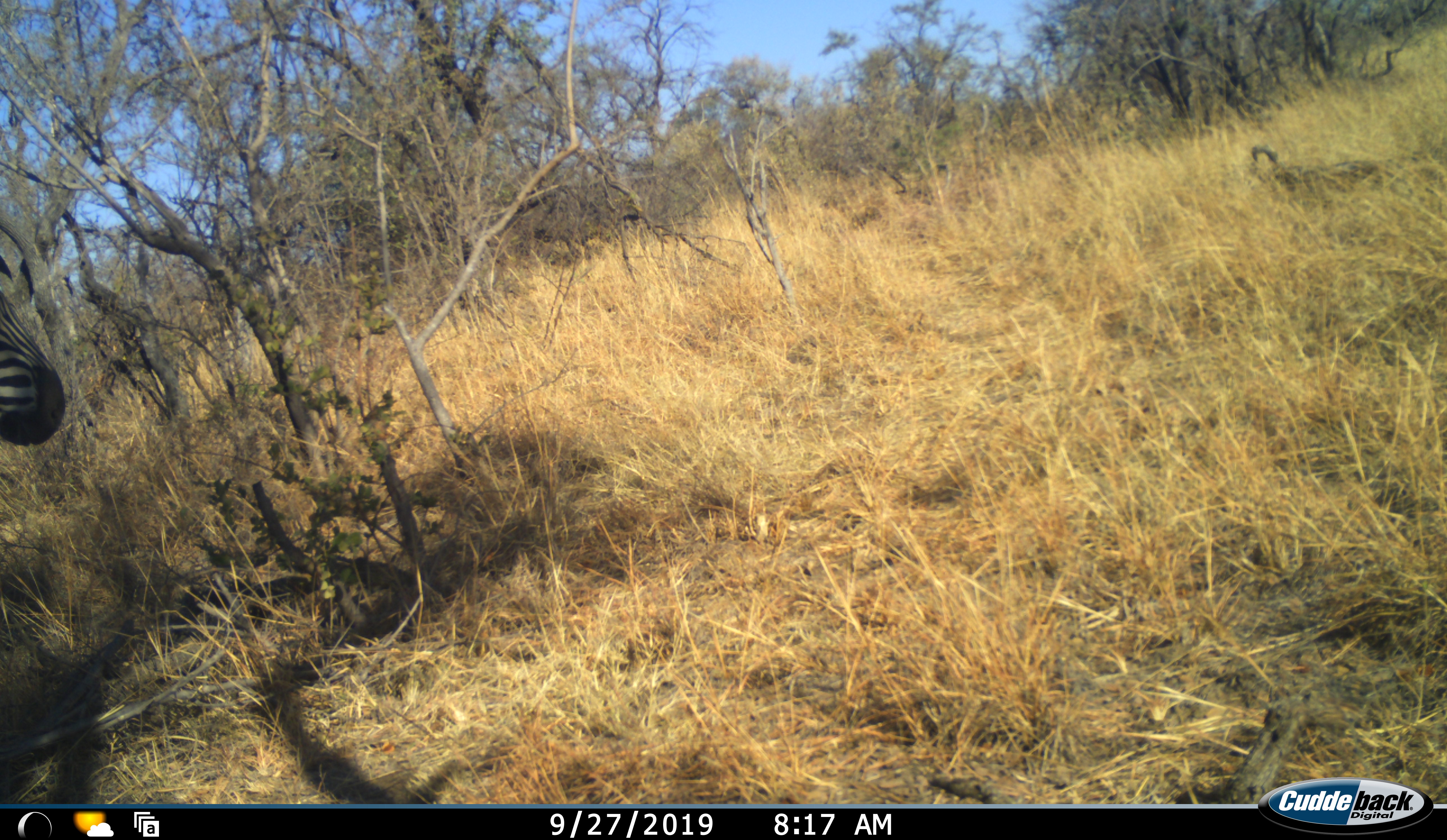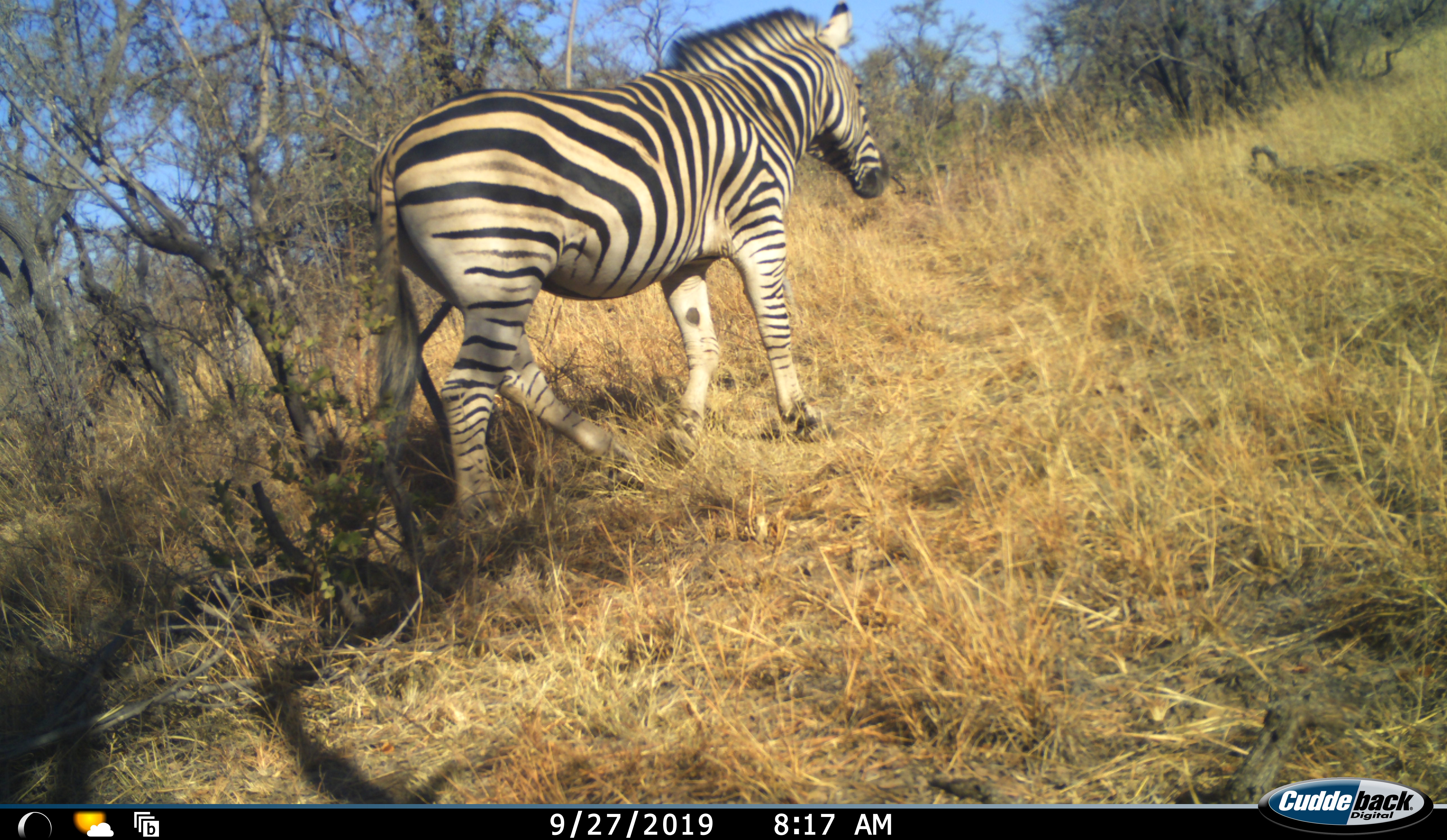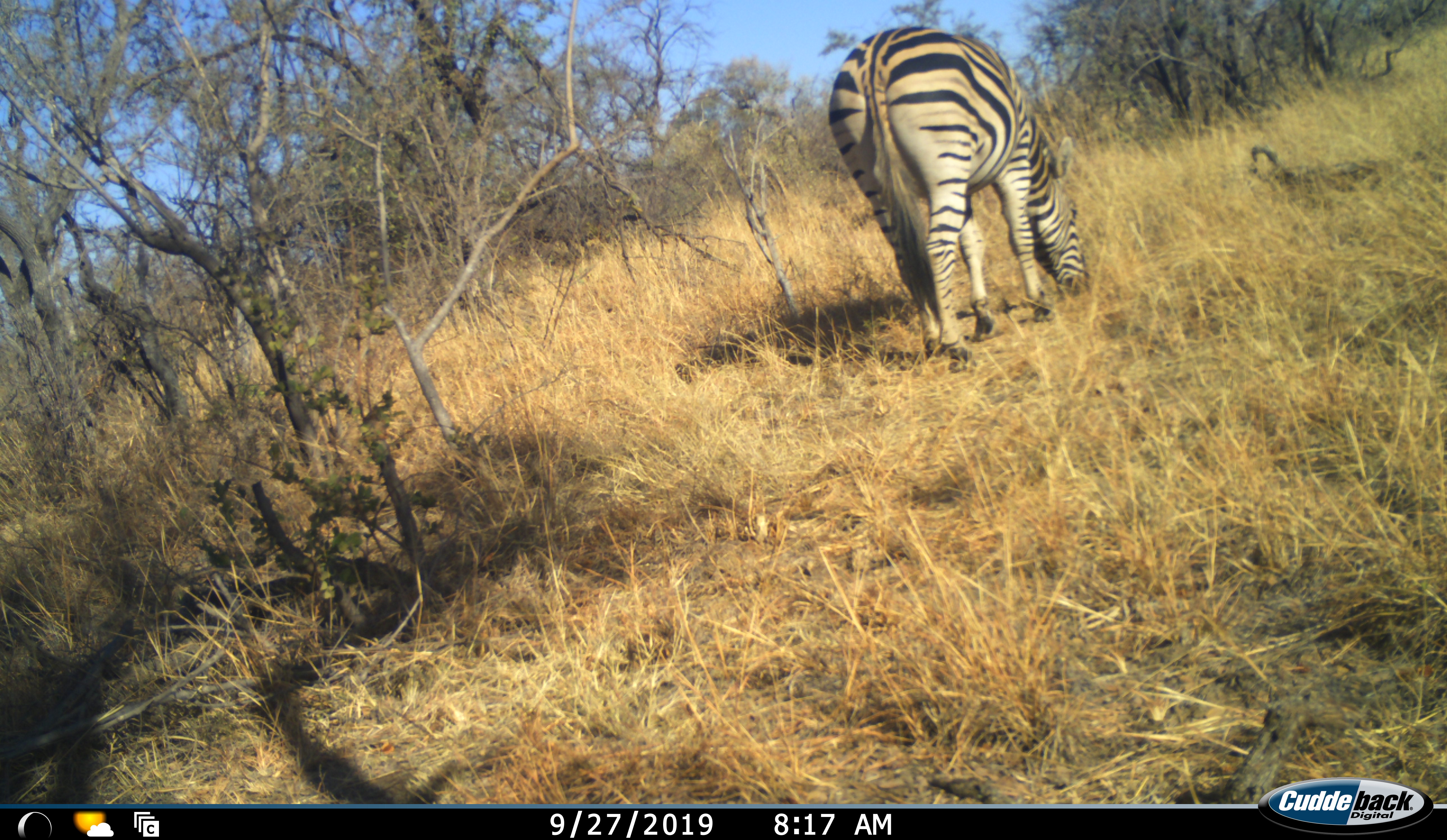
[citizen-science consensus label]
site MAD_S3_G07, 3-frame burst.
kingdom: Animalia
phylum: Chordata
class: Mammalia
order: Perissodactyla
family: Equidae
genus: Equus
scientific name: Equus quagga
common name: plains zebra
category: zebraplains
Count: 1.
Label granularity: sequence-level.